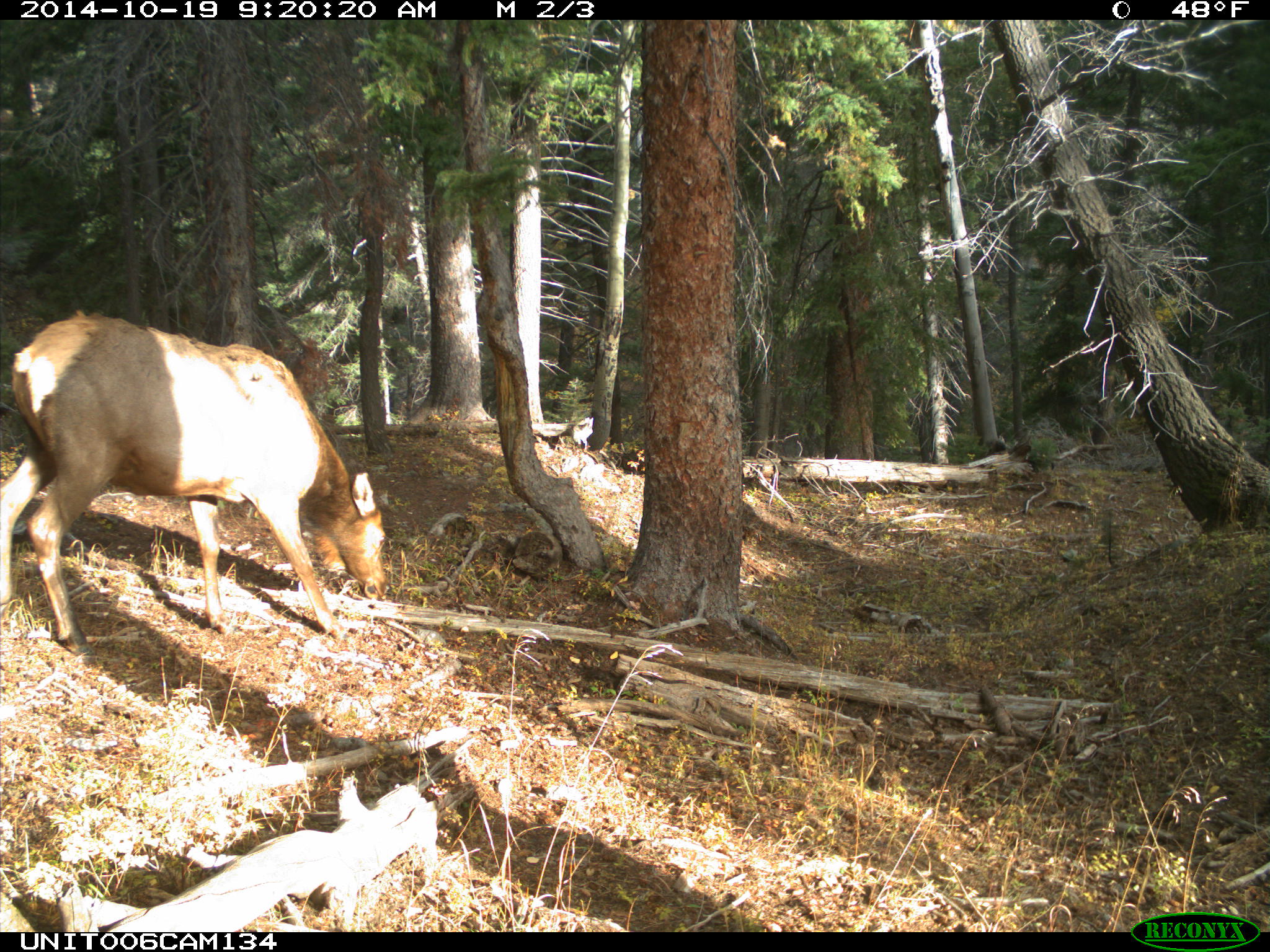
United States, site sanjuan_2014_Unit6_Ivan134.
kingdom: Animalia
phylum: Chordata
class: Mammalia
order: Artiodactyla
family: Cervidae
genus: Cervus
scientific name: Cervus elaphus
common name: red deer